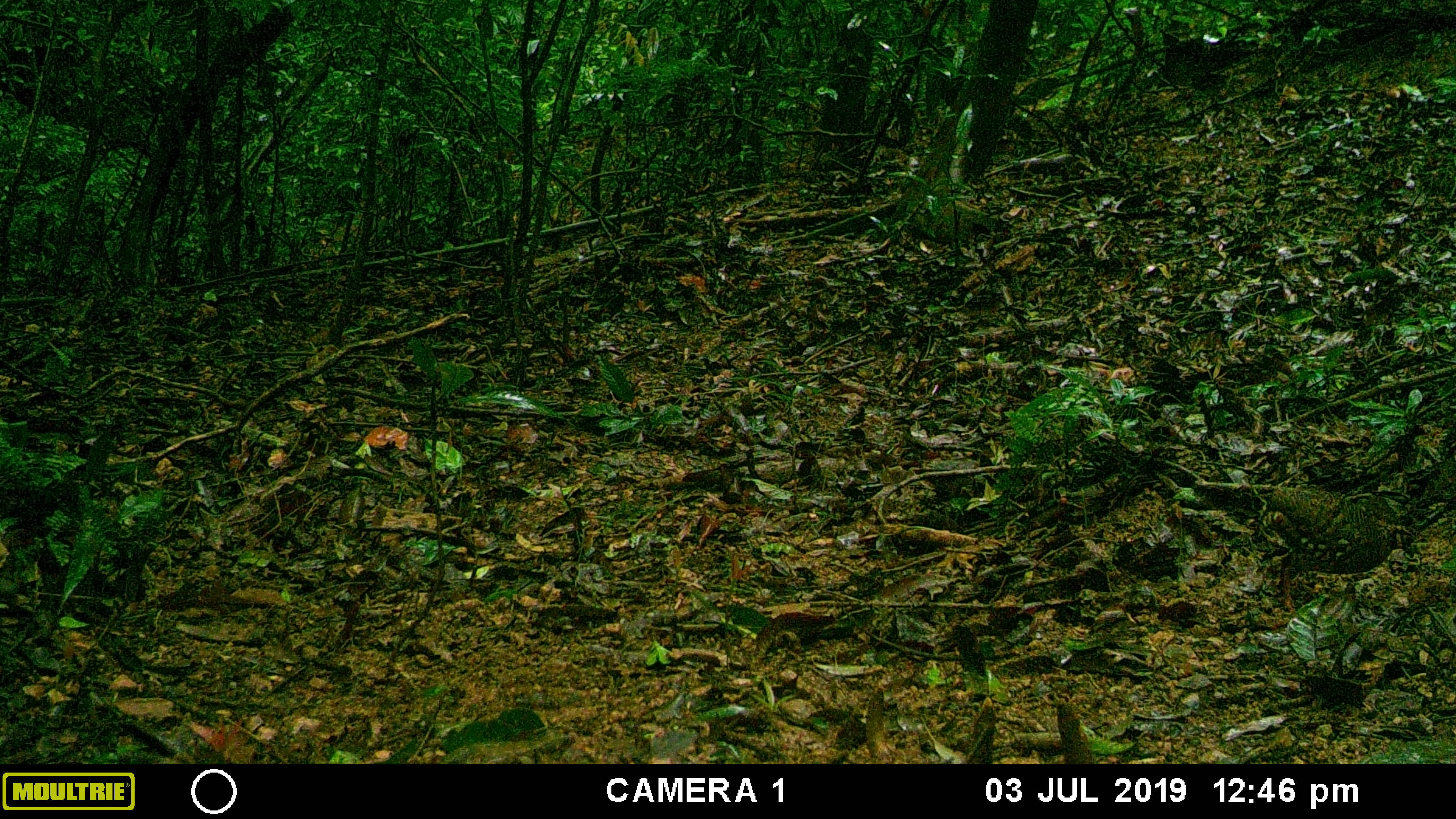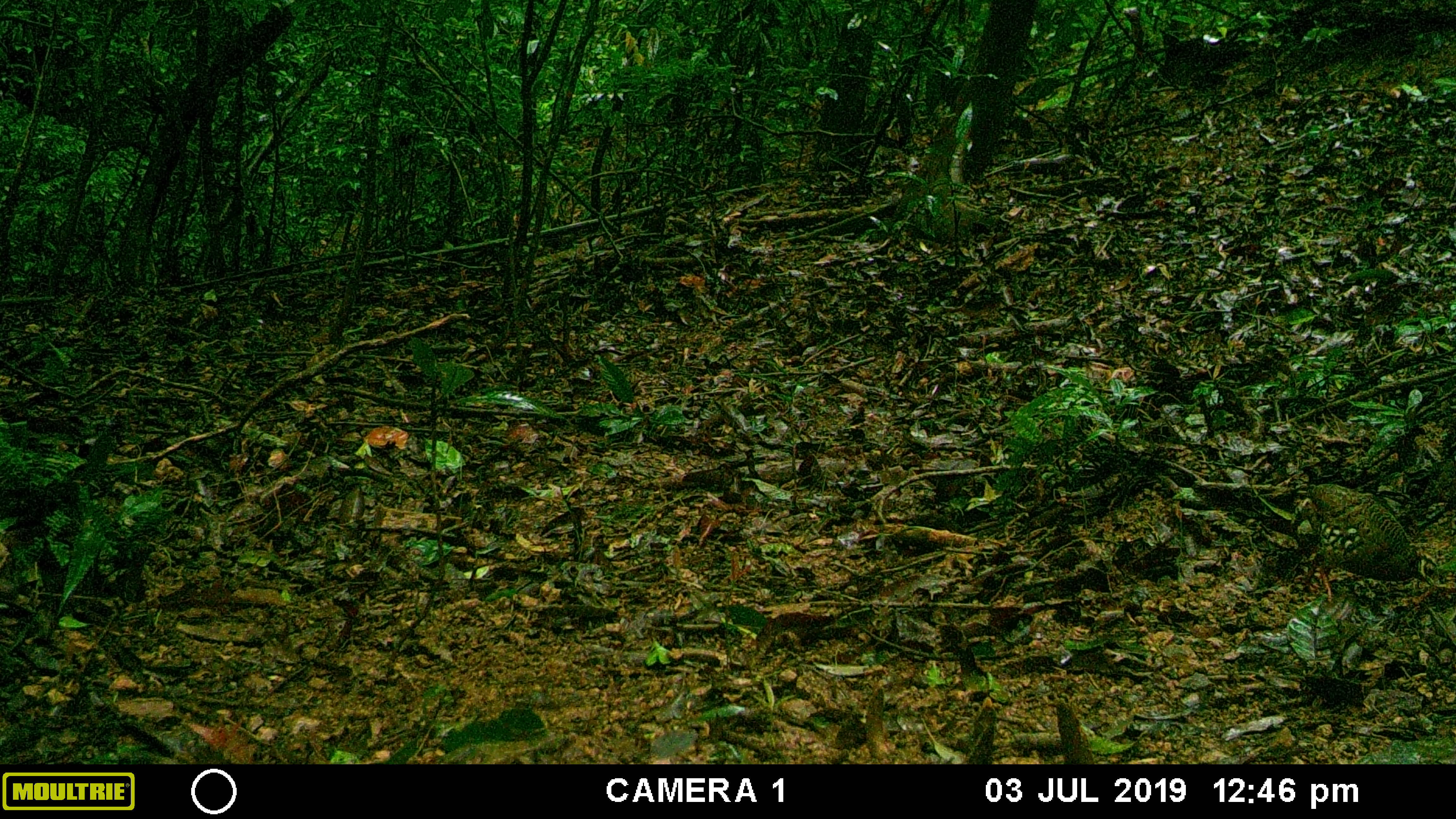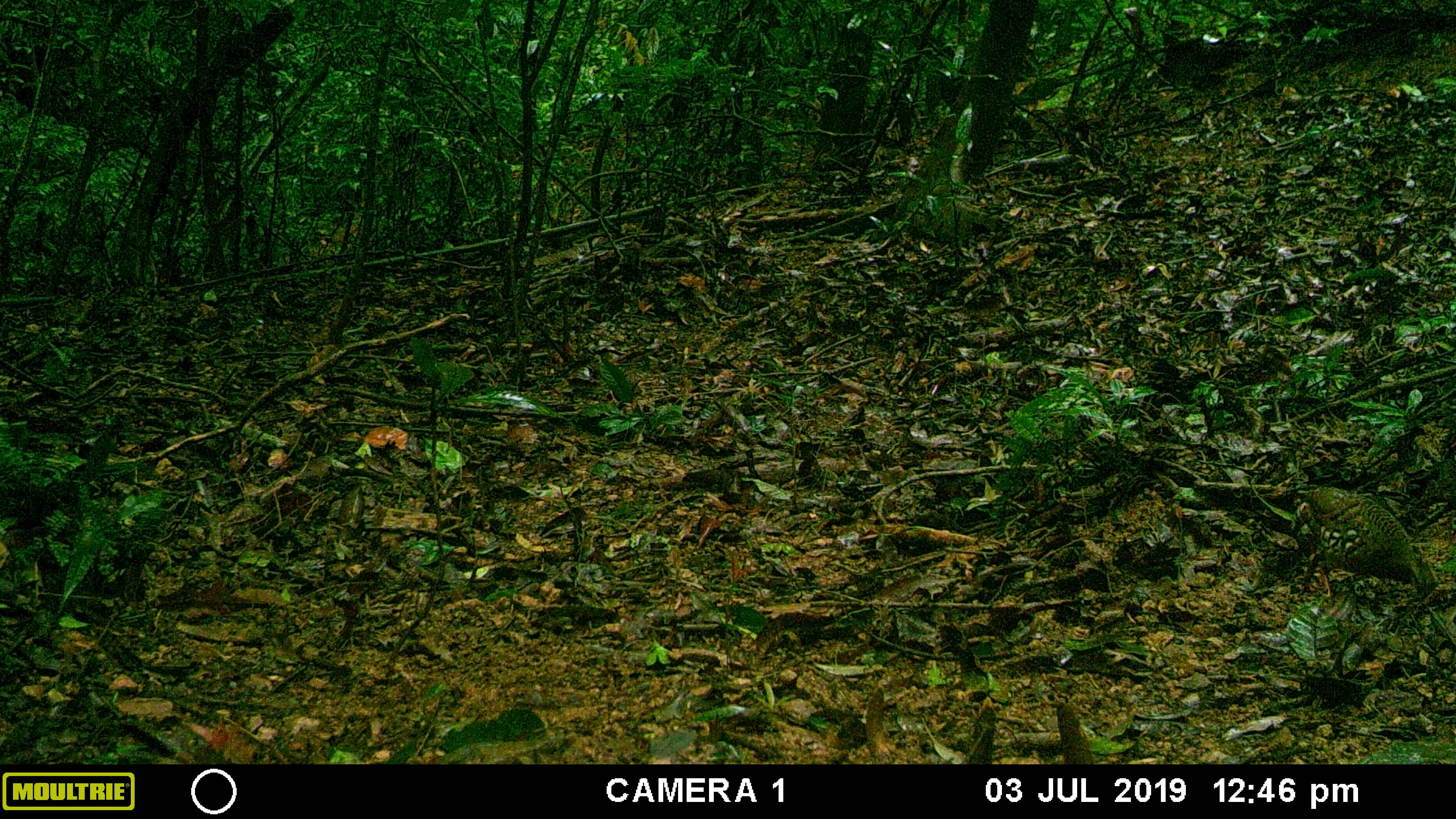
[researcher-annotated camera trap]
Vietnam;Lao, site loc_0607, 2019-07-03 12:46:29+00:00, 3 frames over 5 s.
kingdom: Animalia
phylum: Chordata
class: Aves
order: Galliformes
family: Phasianidae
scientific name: Phasianidae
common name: partridge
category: unidentified partridge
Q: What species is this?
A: Unidentified partridge (partridge) (Phasianidae).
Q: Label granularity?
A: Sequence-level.